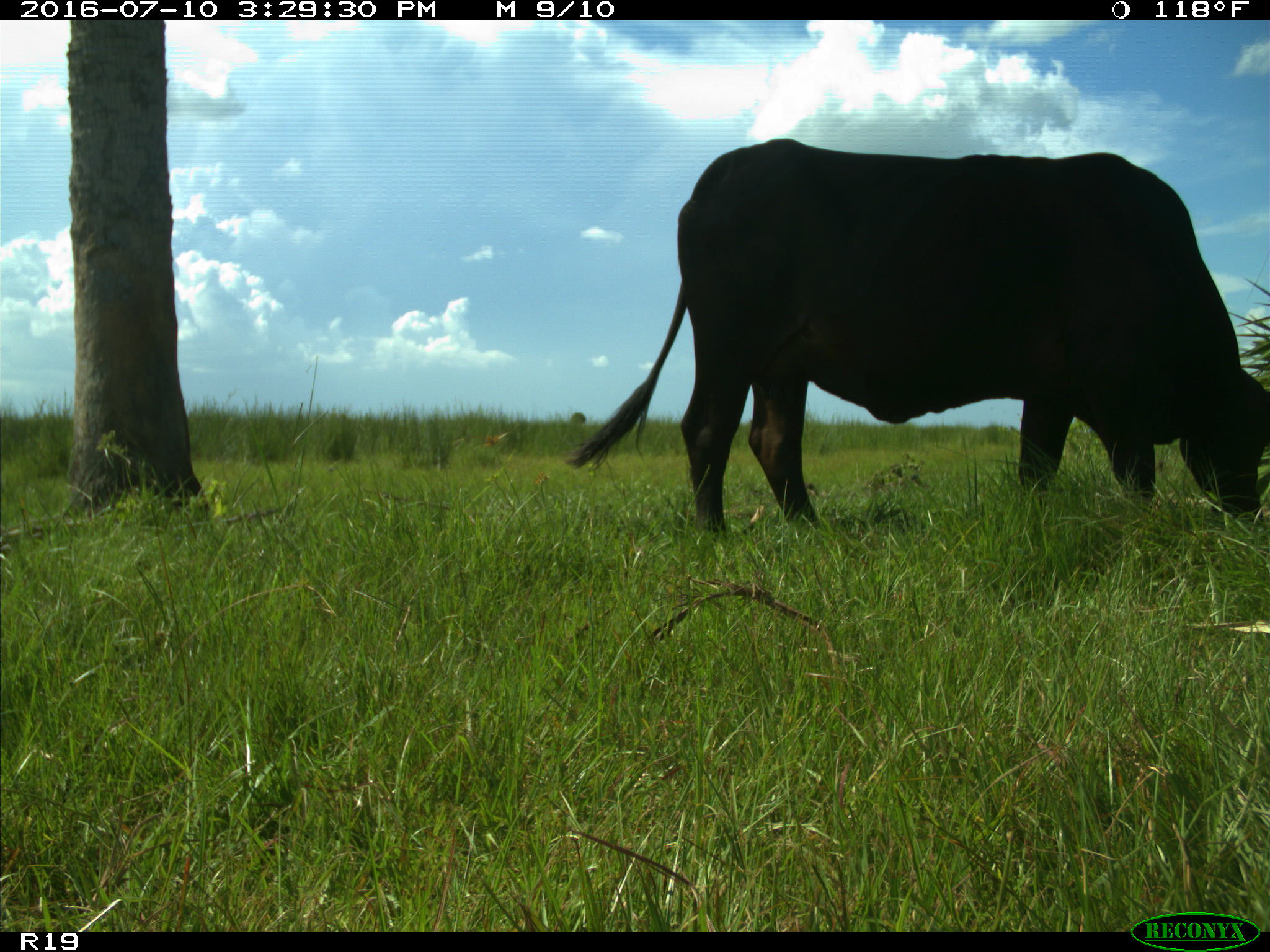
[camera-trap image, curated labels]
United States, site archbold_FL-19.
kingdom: Animalia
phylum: Chordata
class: Mammalia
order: Artiodactyla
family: Bovidae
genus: Bos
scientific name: Bos taurus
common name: domestic cow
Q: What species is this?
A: Bos taurus (domestic cow).